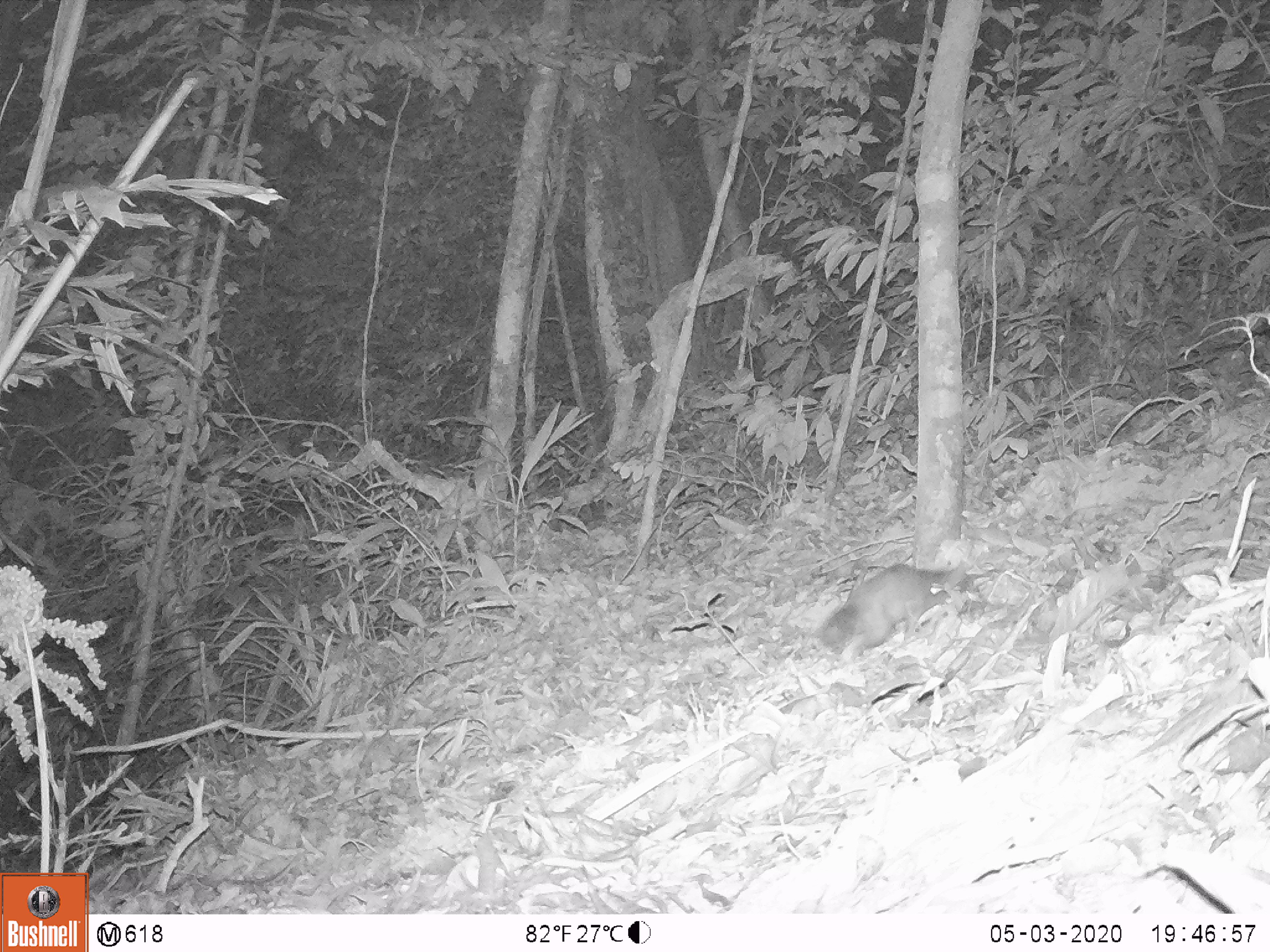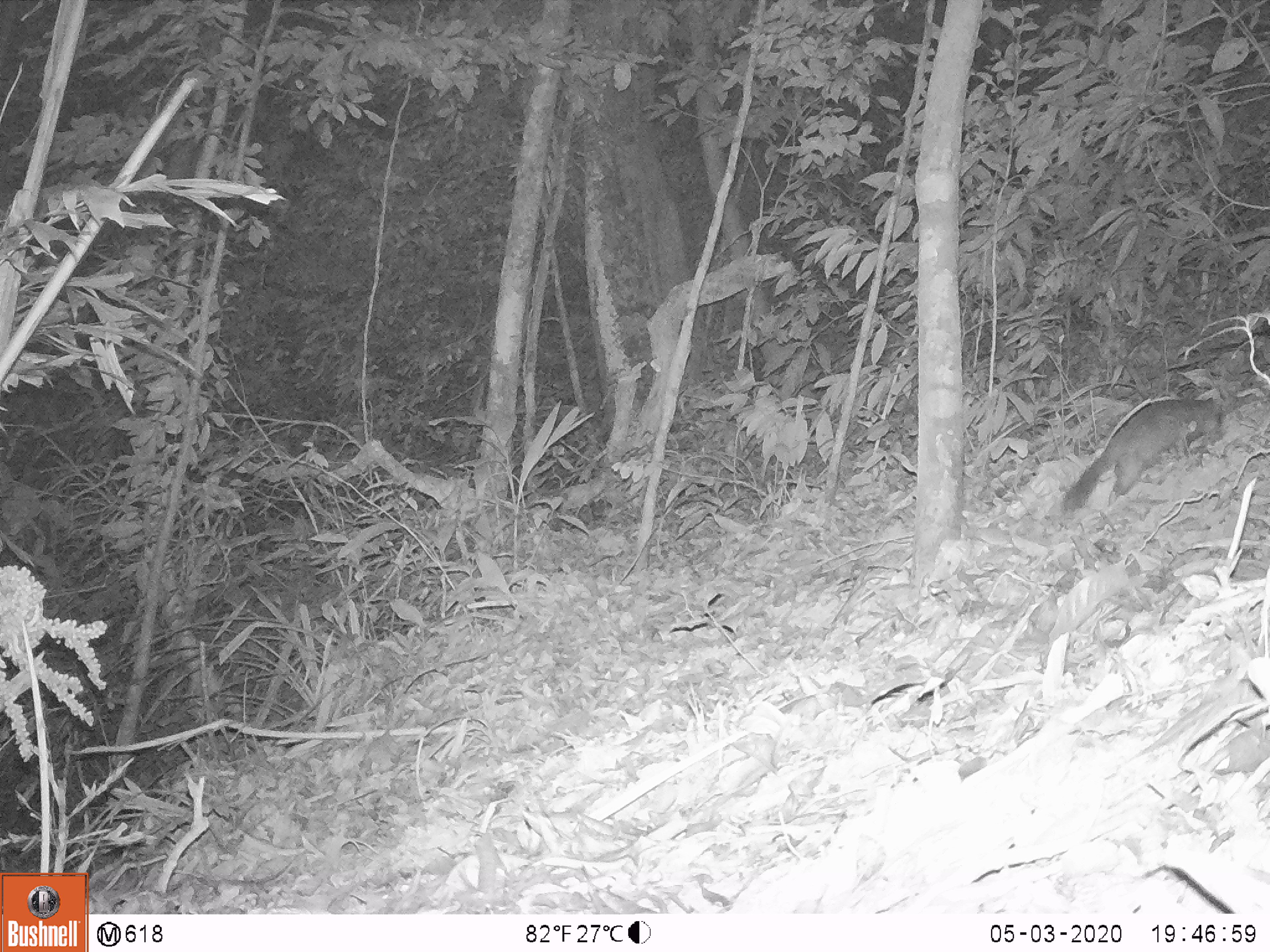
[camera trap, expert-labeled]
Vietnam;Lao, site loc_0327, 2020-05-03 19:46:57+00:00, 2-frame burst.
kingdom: Animalia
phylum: Chordata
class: Mammalia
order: Carnivora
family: Mustelidae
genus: Melogale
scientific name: Melogale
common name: ferret badger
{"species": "ferret badger (Melogale)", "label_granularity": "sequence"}